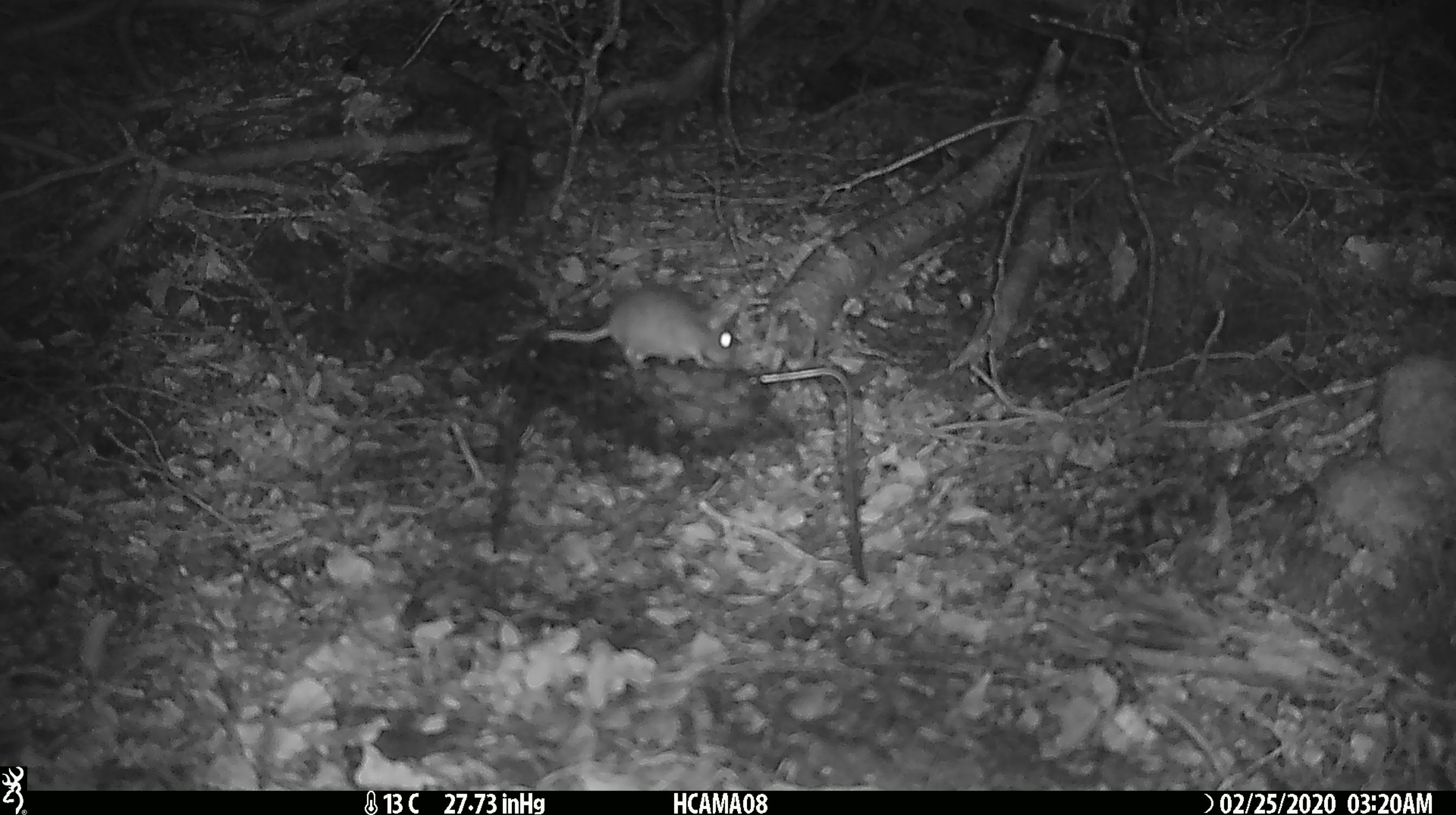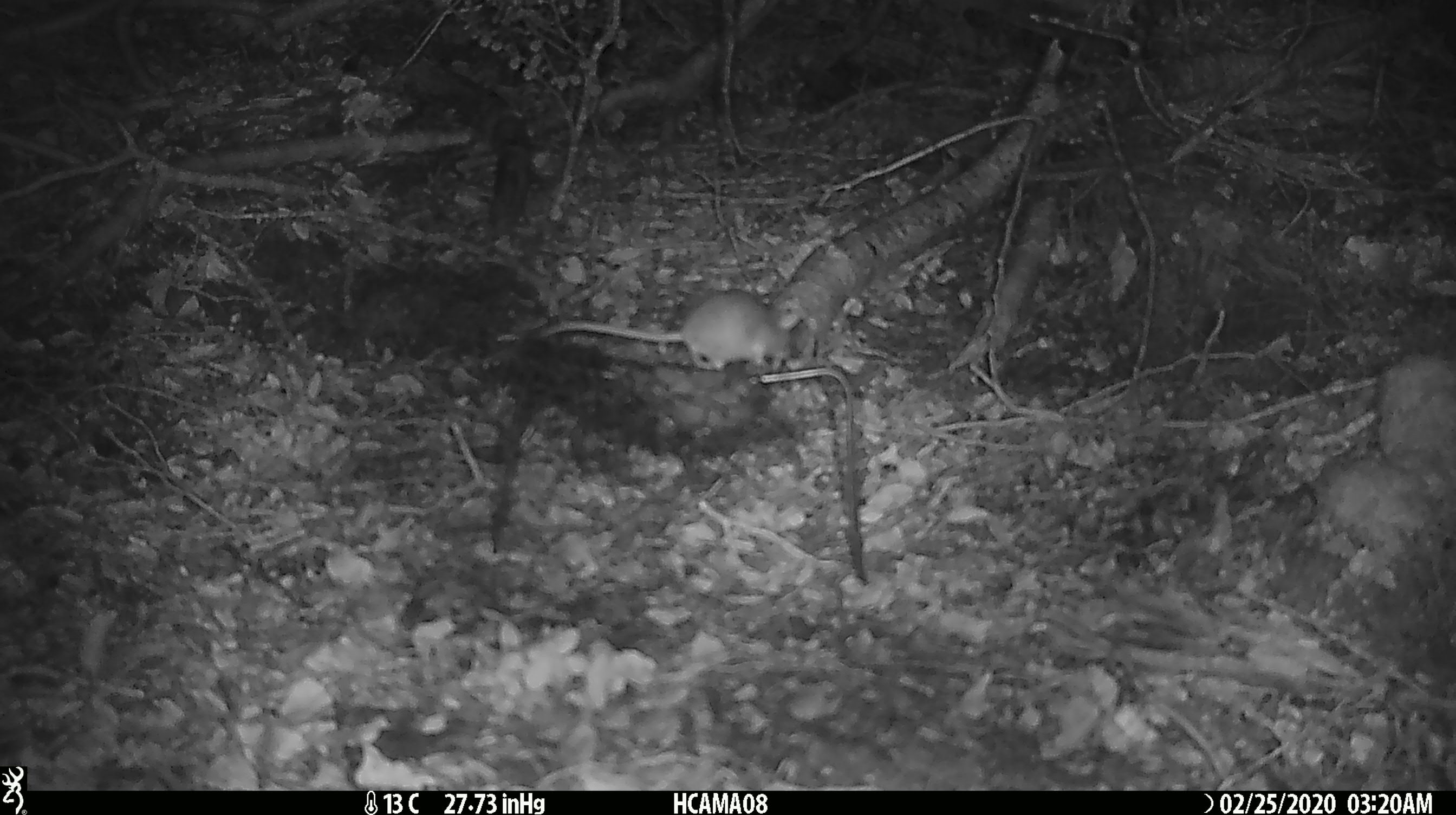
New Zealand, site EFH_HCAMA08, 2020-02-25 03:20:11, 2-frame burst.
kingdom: Animalia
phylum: Chordata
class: Mammalia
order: Rodentia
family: Muridae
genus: Mus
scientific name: Mus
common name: mouse